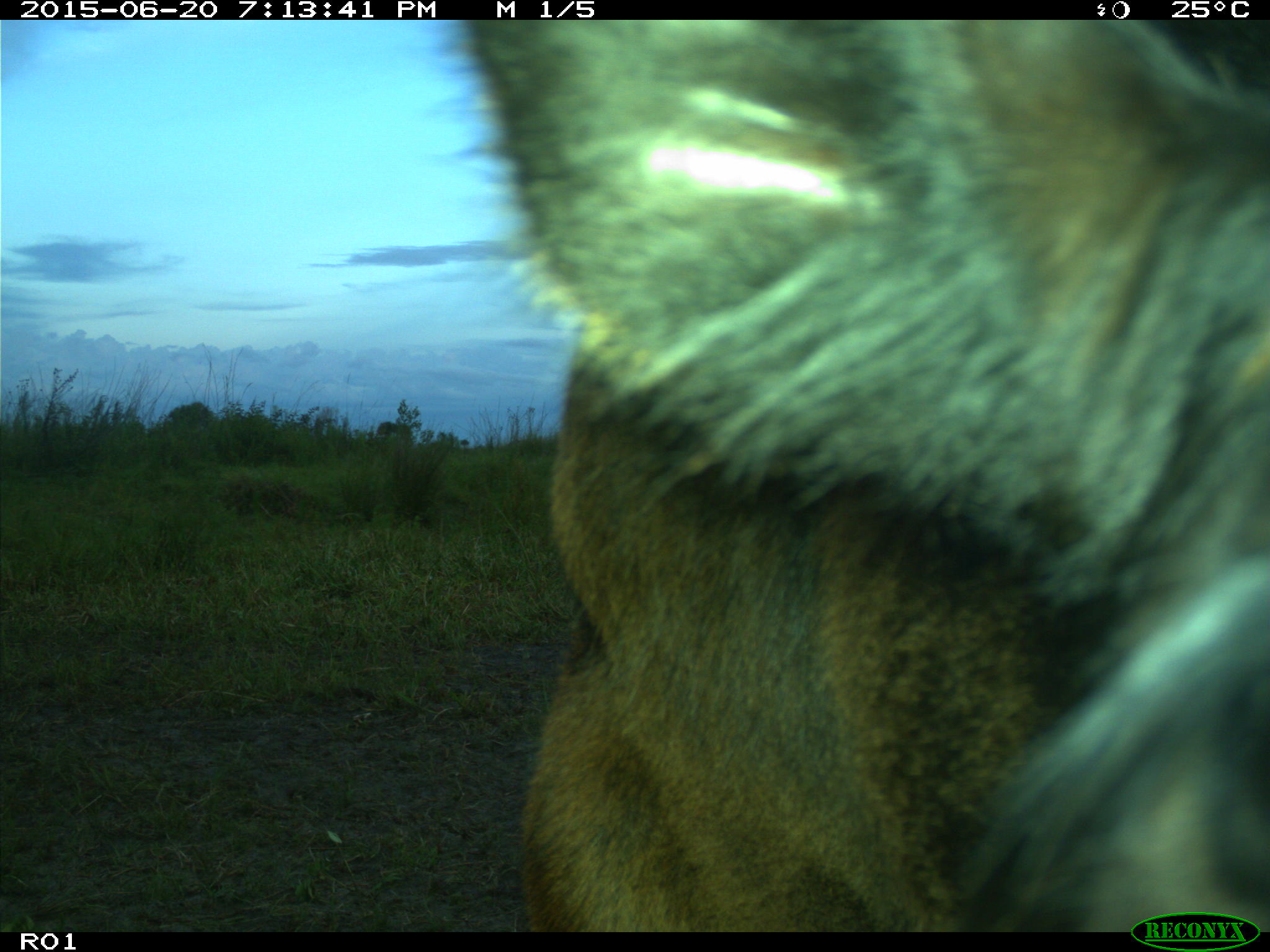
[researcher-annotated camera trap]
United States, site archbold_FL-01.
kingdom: Animalia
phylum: Chordata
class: Mammalia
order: Artiodactyla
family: Bovidae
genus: Bos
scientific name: Bos taurus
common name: domestic cow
Bos taurus (domestic cow).